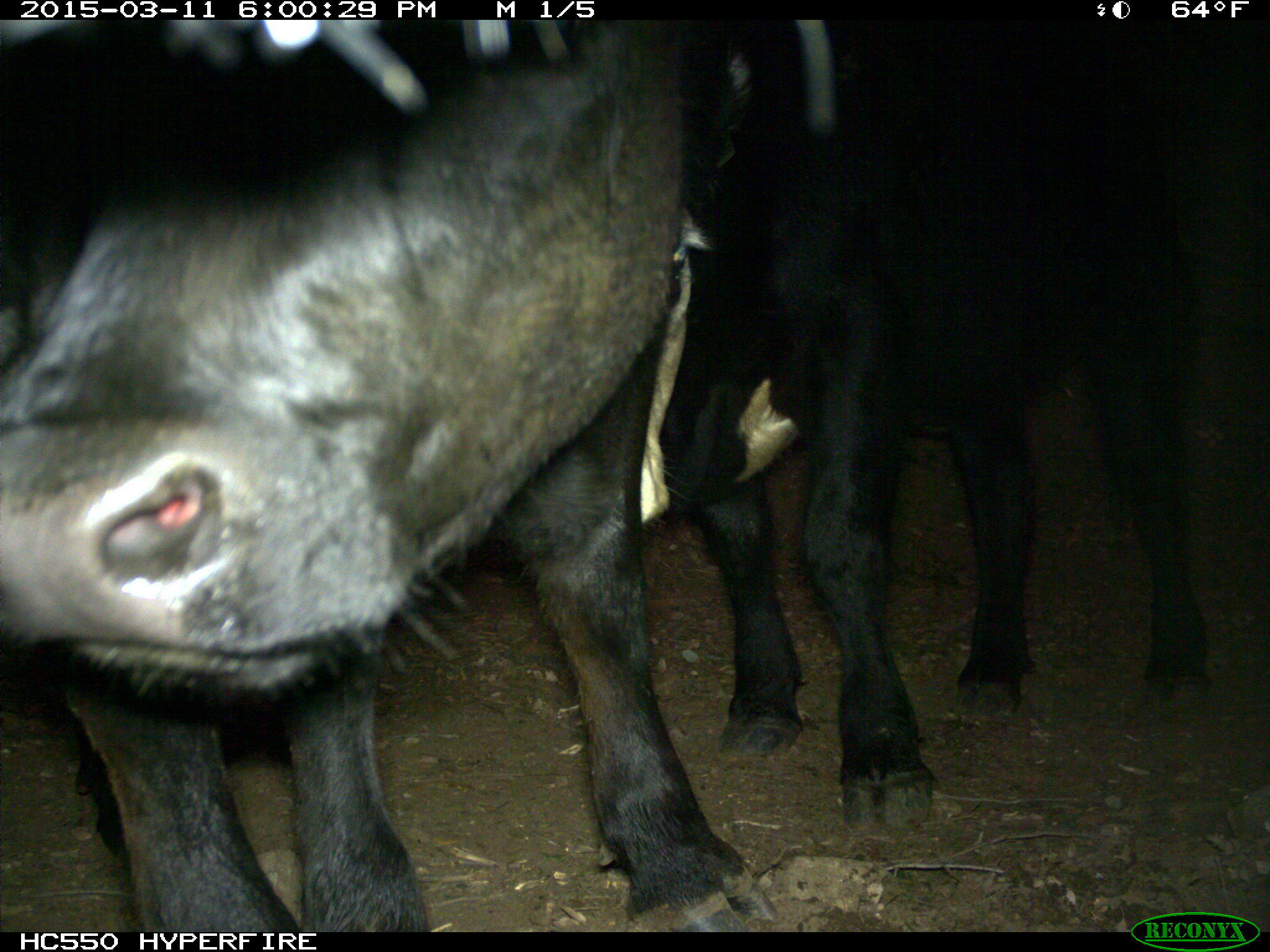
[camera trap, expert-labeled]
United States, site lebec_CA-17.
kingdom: Animalia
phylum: Chordata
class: Mammalia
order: Artiodactyla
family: Bovidae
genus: Bos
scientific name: Bos taurus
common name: domestic cow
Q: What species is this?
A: Bos taurus (domestic cow).